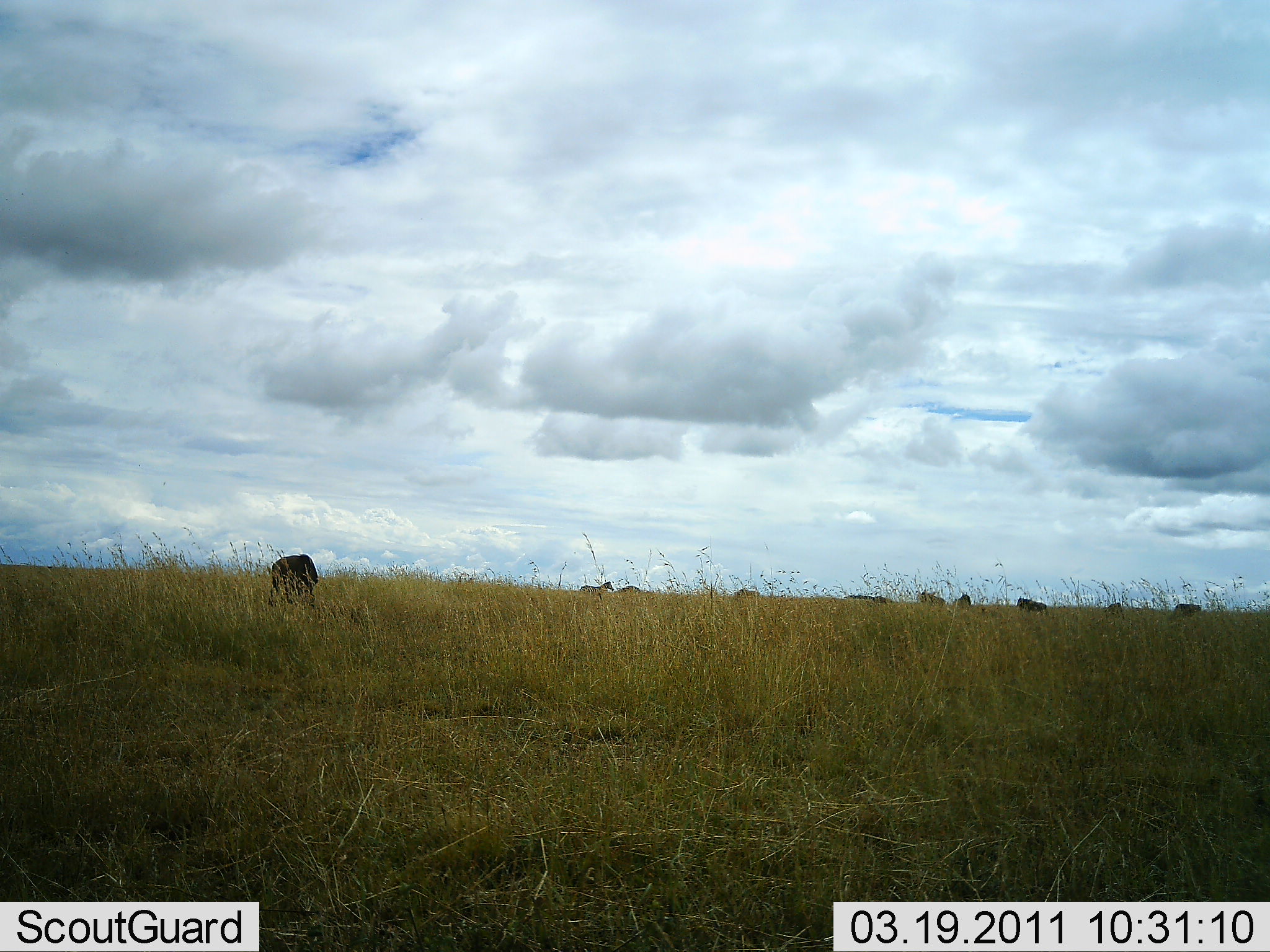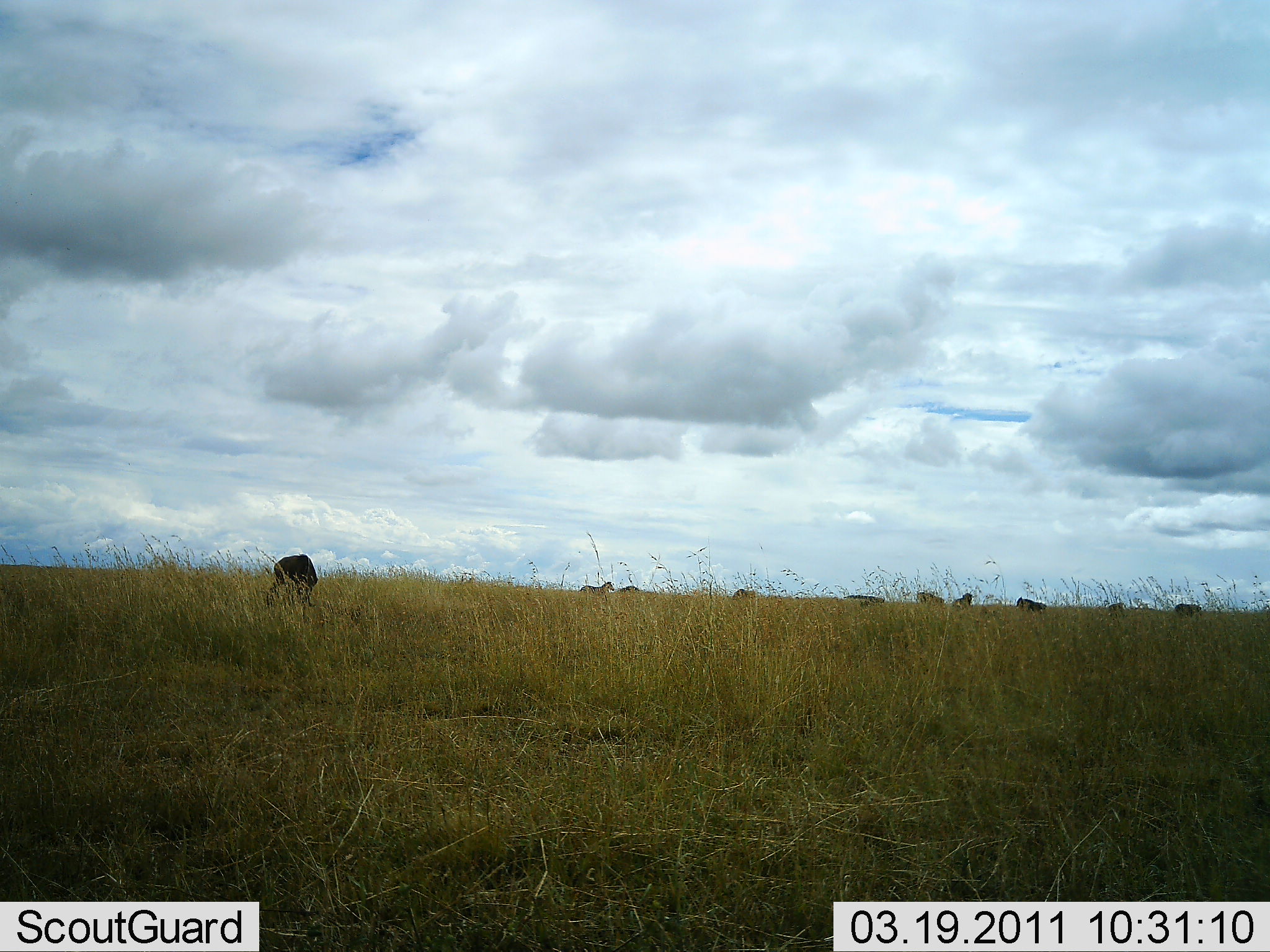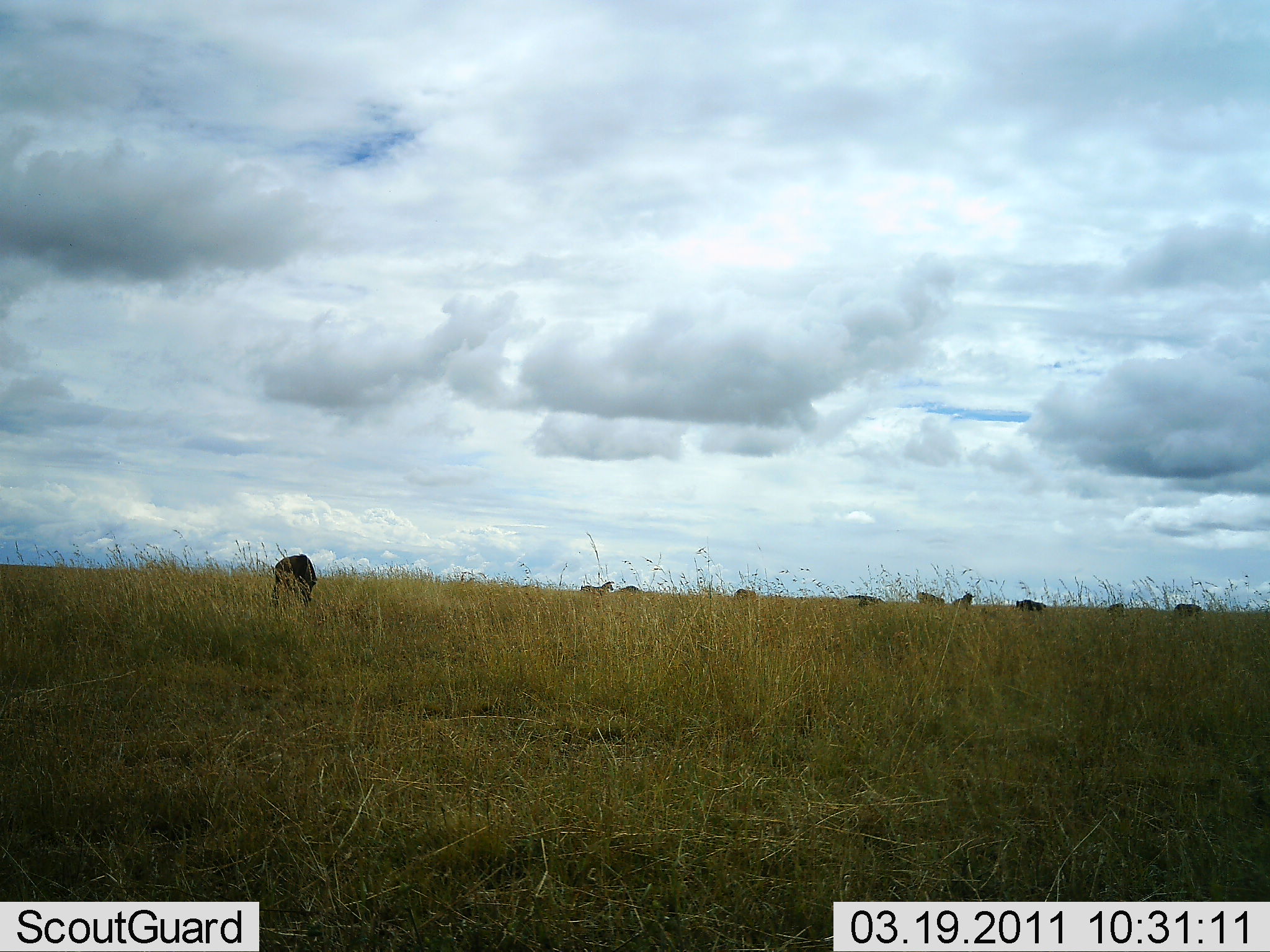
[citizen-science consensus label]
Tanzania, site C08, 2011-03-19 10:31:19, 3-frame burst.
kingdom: Animalia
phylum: Chordata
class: Mammalia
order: Artiodactyla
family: Bovidae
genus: Connochaetes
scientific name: Connochaetes taurinus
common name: blue wildebeest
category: wildebeest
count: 10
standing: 67%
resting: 0%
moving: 0%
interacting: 0%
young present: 0%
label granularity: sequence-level